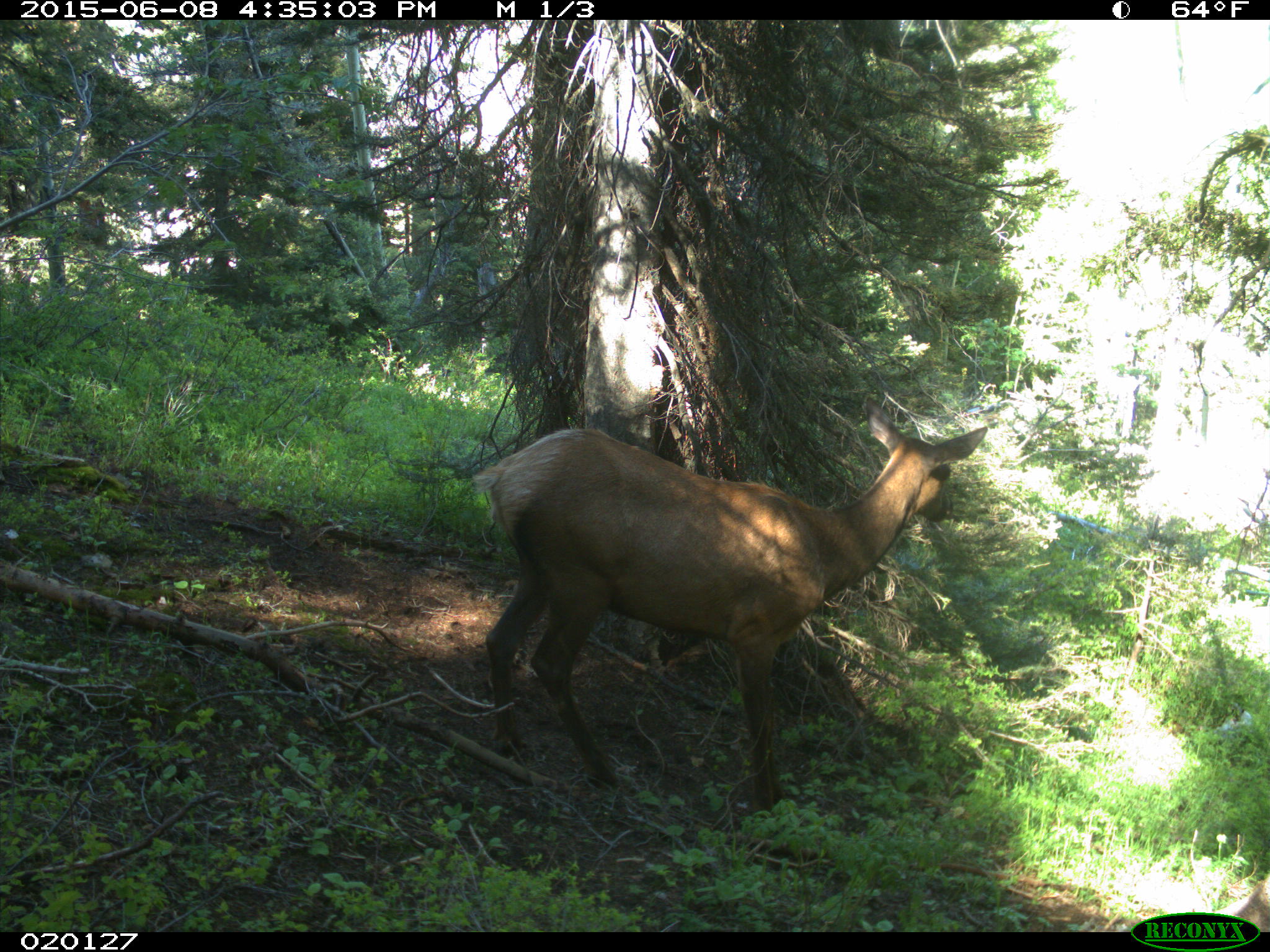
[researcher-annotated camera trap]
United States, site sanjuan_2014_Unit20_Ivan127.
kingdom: Animalia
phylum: Chordata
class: Mammalia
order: Artiodactyla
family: Cervidae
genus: Cervus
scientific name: Cervus elaphus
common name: red deer